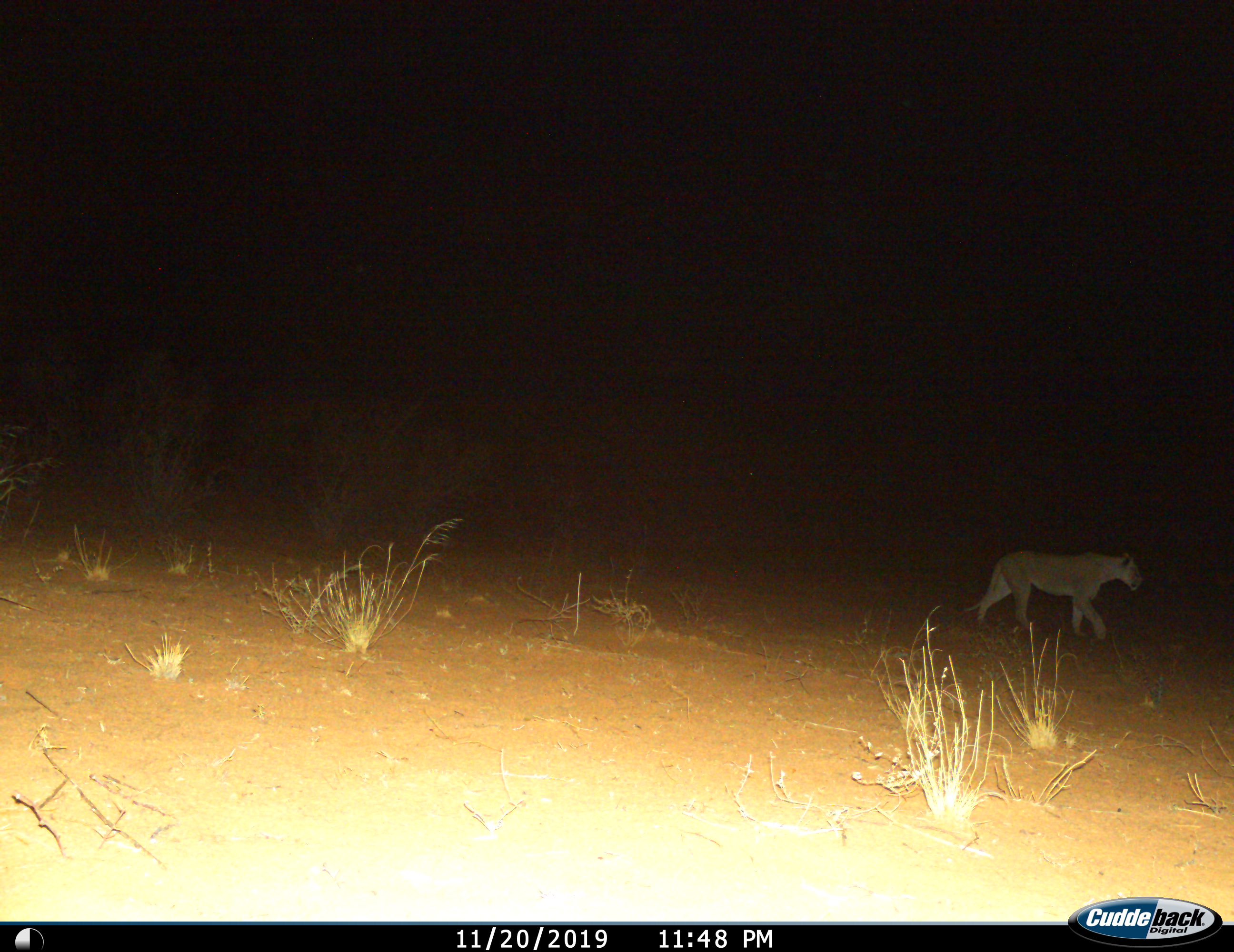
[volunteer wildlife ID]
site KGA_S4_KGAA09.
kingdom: Animalia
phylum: Chordata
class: Mammalia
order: Carnivora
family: Felidae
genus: Panthera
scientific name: Panthera leo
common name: lion female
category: lionfemale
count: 1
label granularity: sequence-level